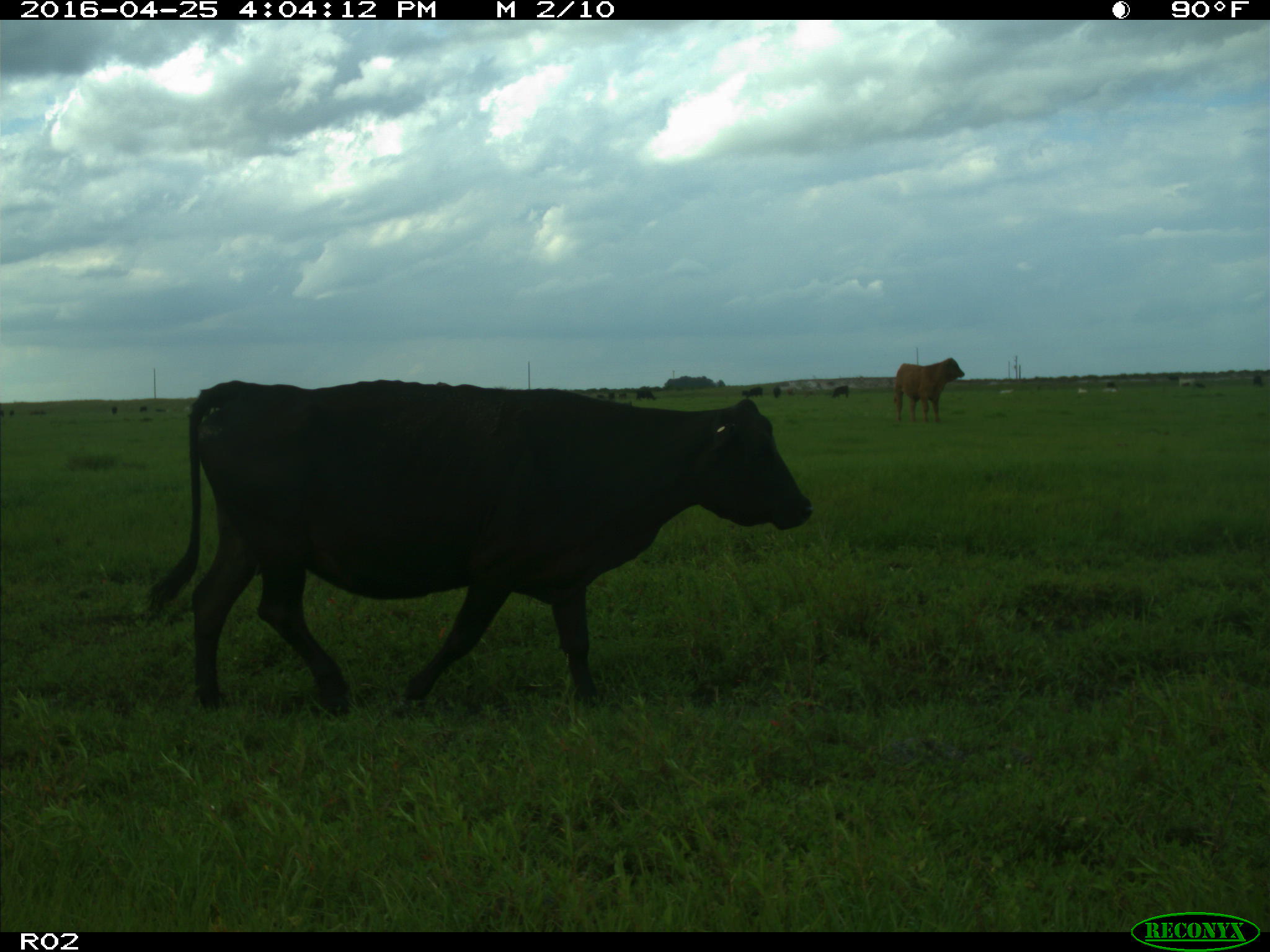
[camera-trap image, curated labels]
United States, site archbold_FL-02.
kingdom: Animalia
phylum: Chordata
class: Mammalia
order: Artiodactyla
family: Bovidae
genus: Bos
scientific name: Bos taurus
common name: domestic cow